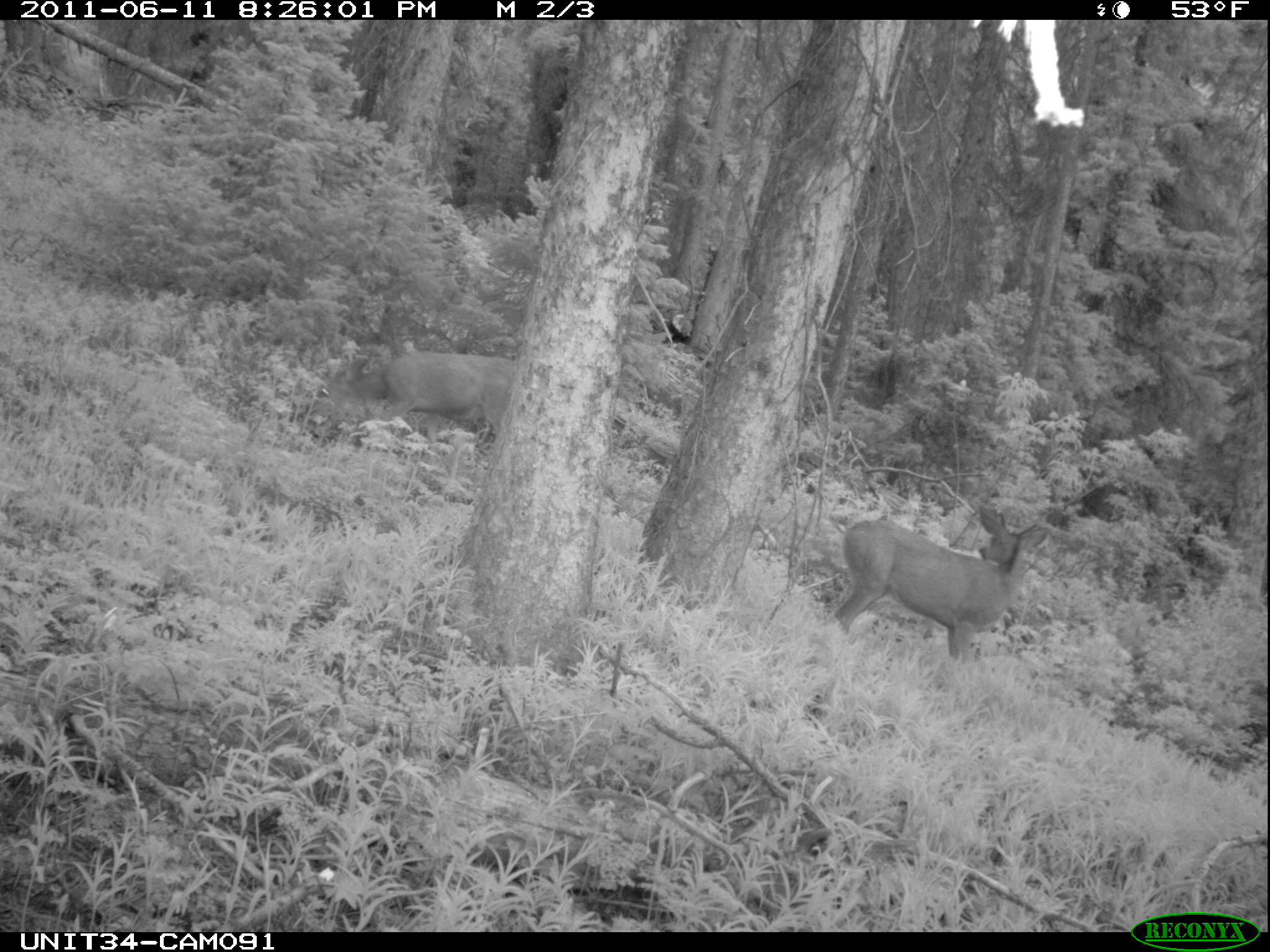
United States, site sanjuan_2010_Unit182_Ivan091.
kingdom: Animalia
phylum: Chordata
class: Mammalia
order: Artiodactyla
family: Cervidae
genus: Odocoileus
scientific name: Odocoileus hemionus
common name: mule deer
Odocoileus hemionus (mule deer).